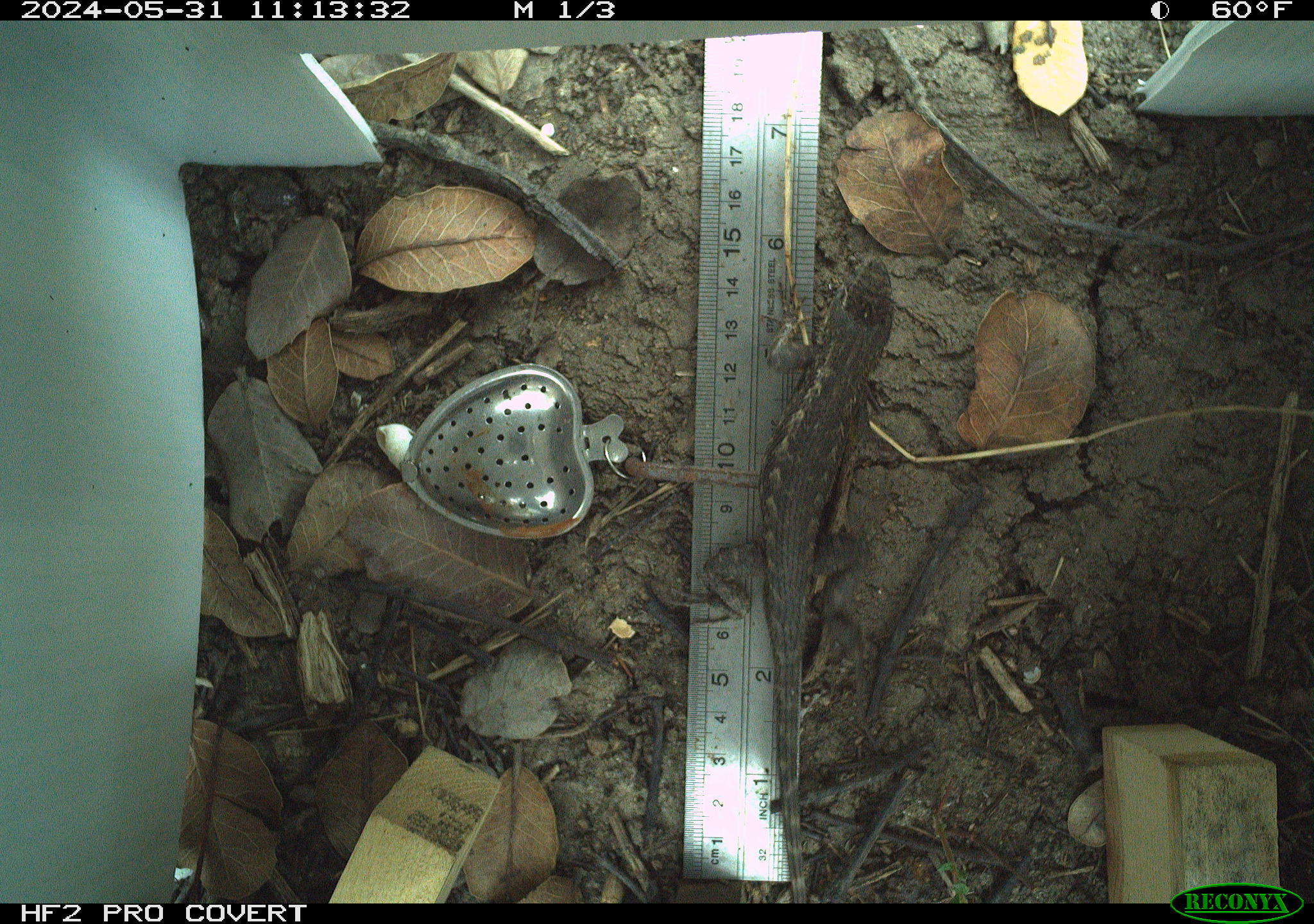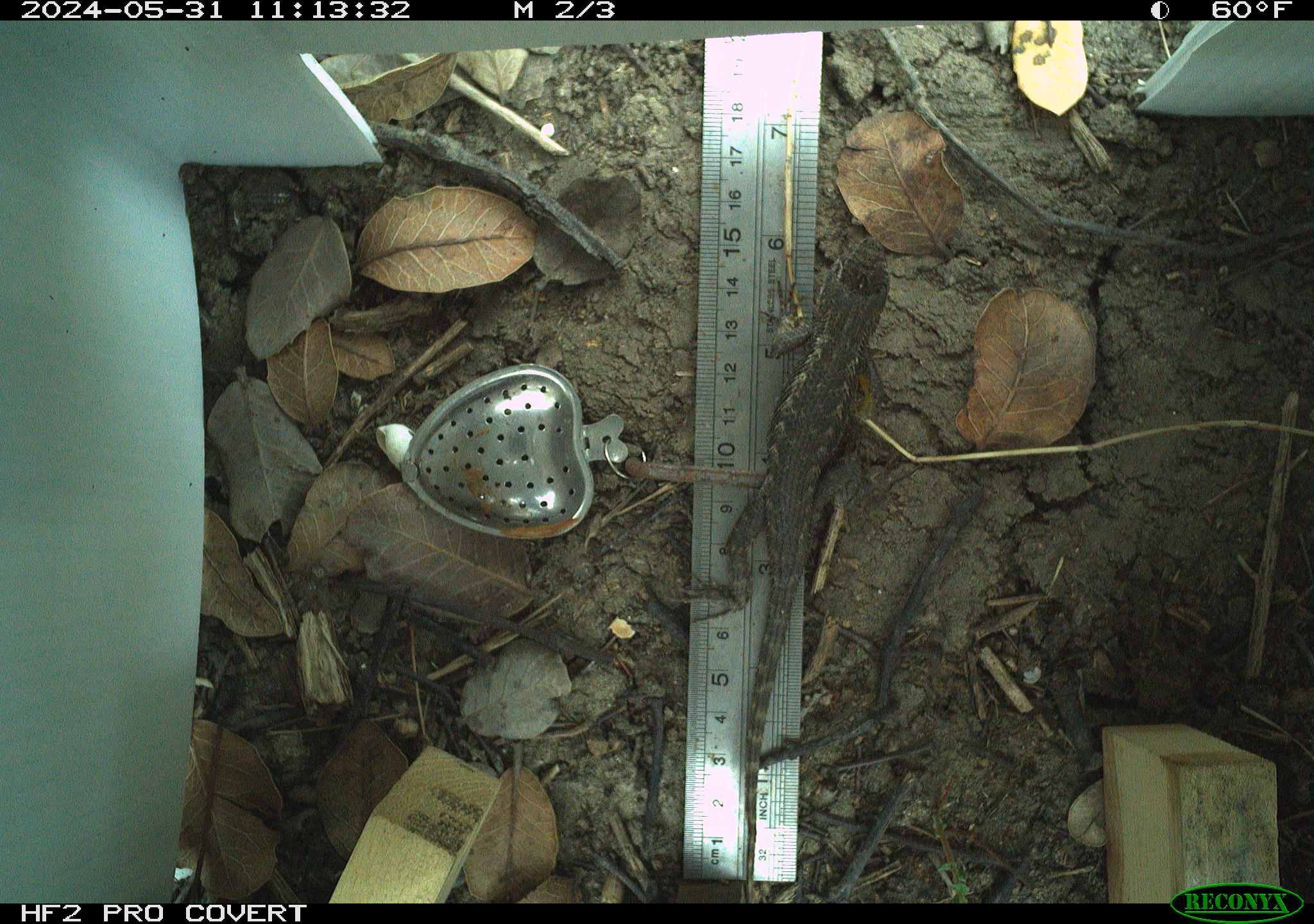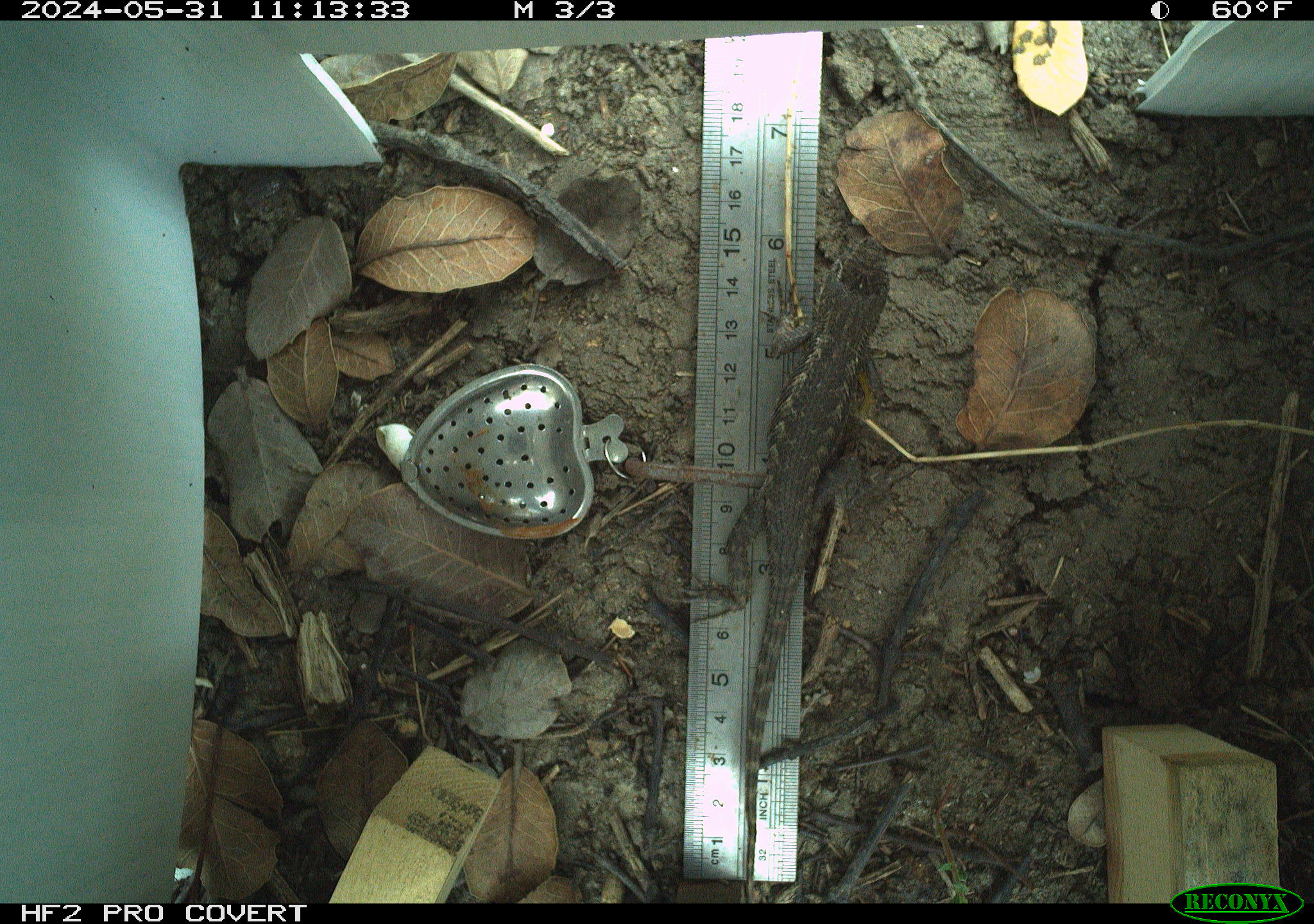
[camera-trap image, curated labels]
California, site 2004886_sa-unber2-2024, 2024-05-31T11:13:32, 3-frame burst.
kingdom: Animalia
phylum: Chordata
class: Reptilia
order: Squamata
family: Phrynosomatidae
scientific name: Phrynosomatidae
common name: phrynosomatid lizards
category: phrynosomatidae family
Phrynosomatidae family (phrynosomatid lizards) (Phrynosomatidae).